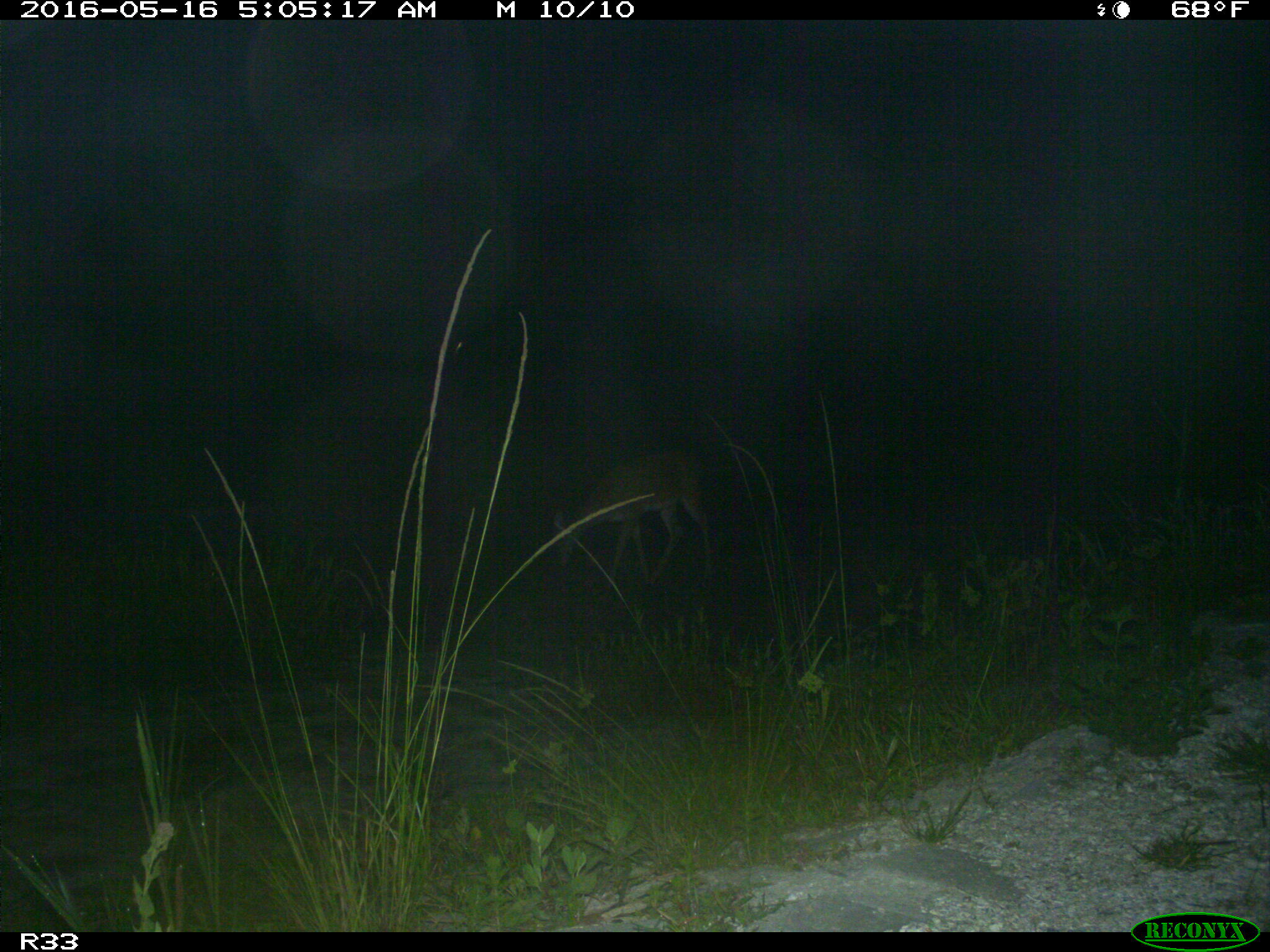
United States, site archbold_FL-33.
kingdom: Animalia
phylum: Chordata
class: Mammalia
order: Artiodactyla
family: Cervidae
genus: Odocoileus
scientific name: Odocoileus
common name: deer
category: unidentified deer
Unidentified deer (deer) (Odocoileus).